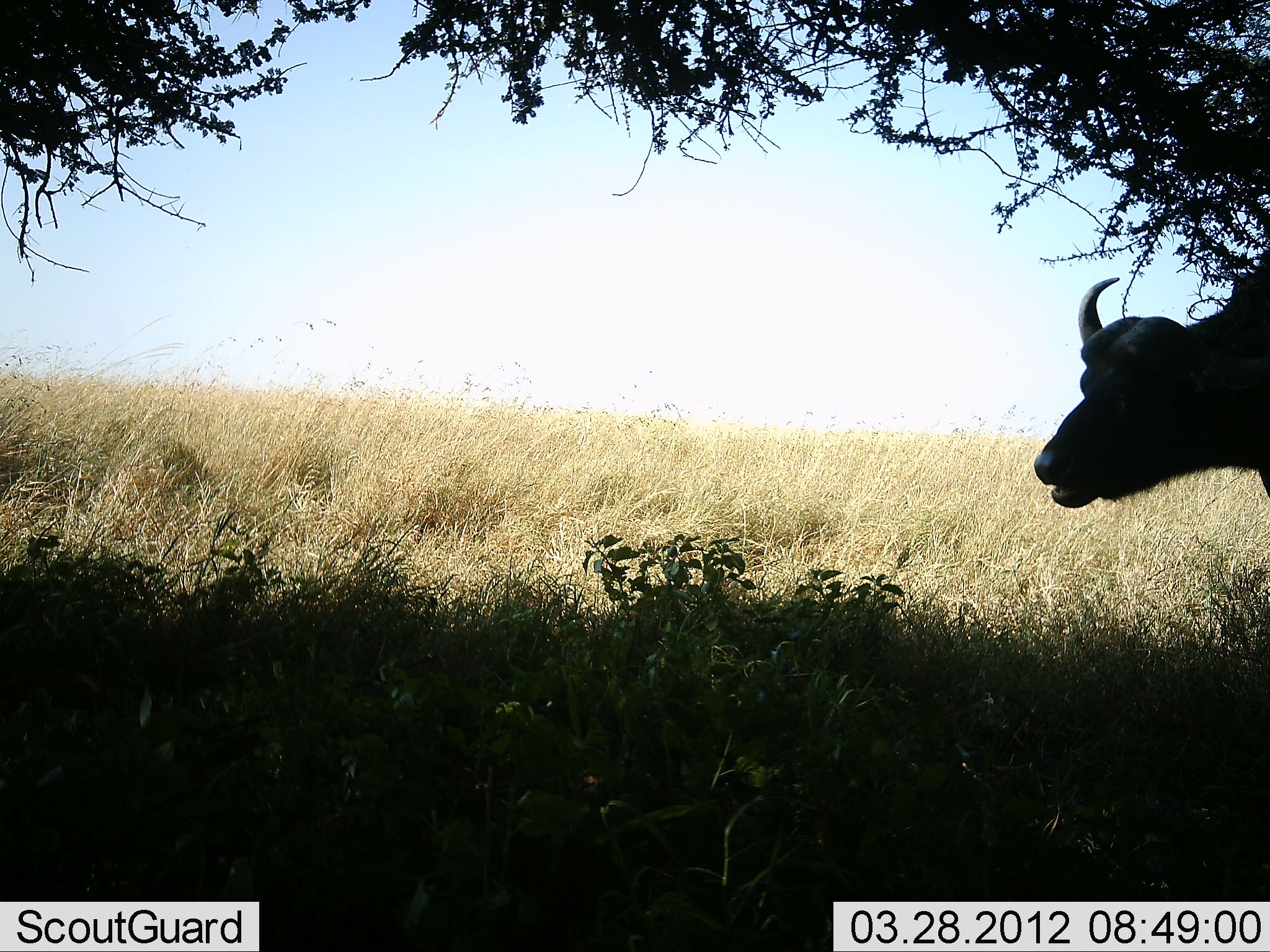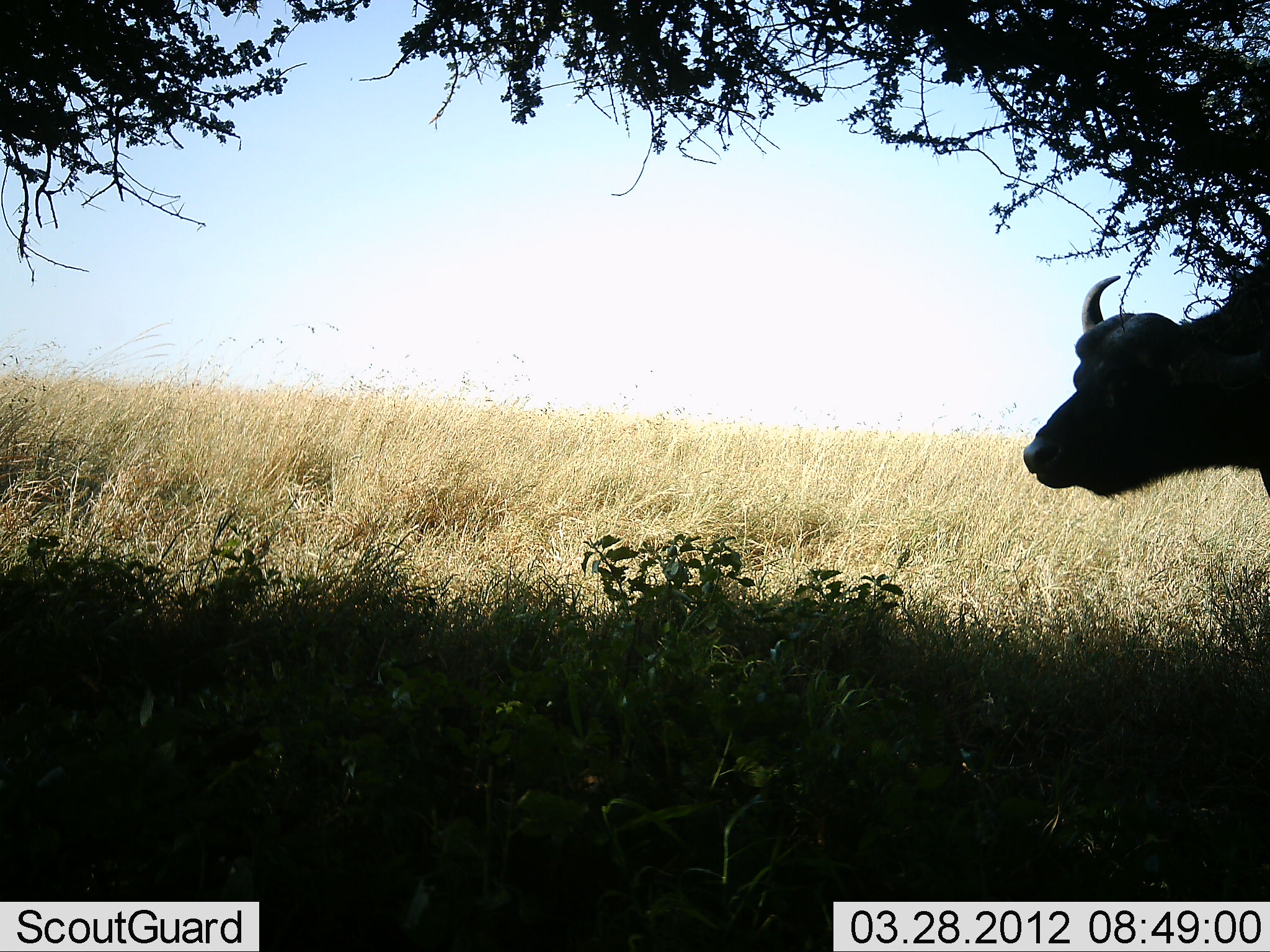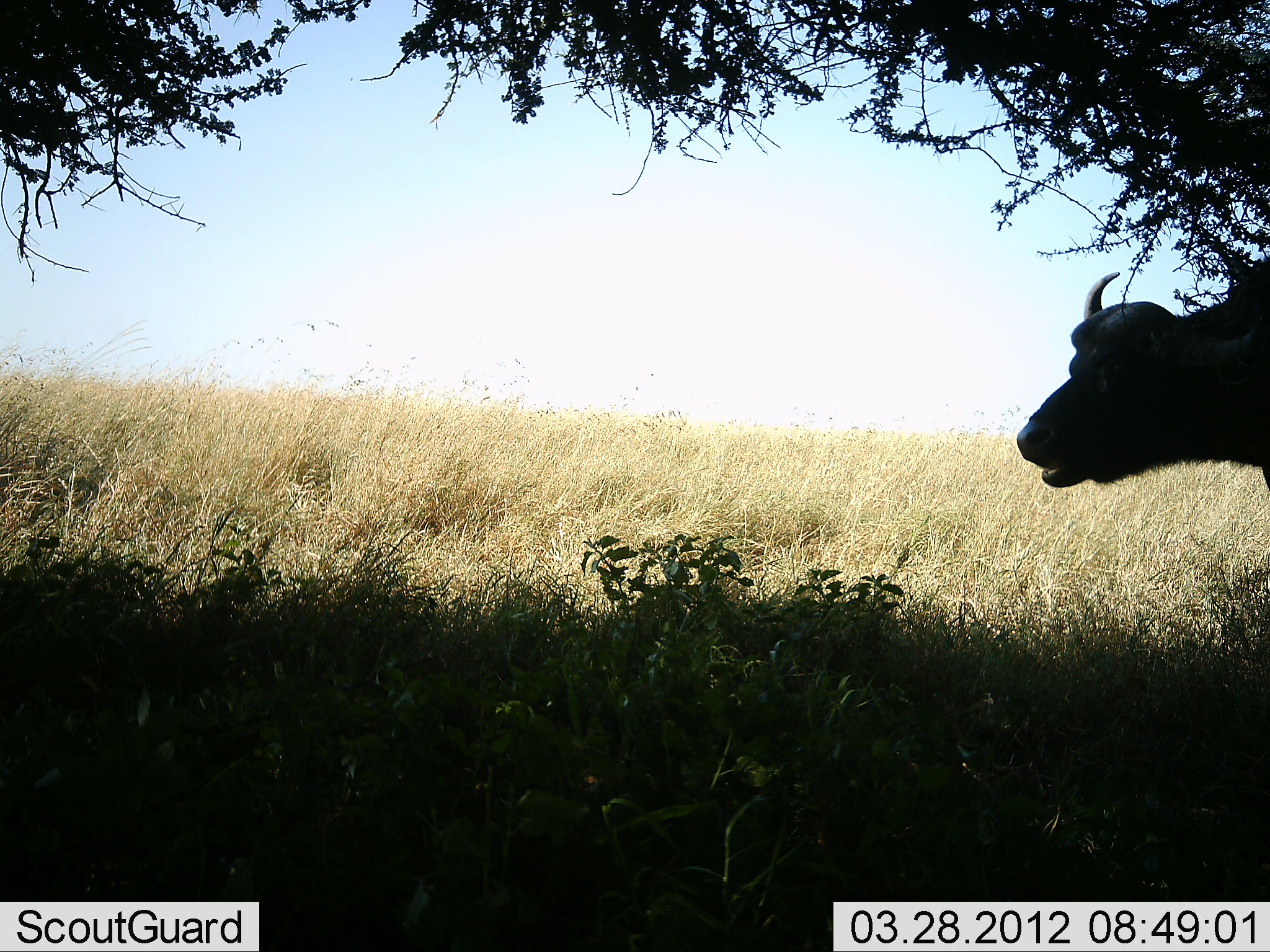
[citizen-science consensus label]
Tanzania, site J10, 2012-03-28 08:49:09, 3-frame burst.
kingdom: Animalia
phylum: Chordata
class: Mammalia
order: Artiodactyla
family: Bovidae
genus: Syncerus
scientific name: Syncerus caffer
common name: cape buffalo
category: buffalo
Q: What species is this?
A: Buffalo (cape buffalo) (Syncerus caffer).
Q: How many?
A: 1.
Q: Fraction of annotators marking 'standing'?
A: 85%.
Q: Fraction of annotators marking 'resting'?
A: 0%.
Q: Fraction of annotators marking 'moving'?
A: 0%.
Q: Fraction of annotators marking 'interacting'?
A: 0%.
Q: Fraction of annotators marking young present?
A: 0%.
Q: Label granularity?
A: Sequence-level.